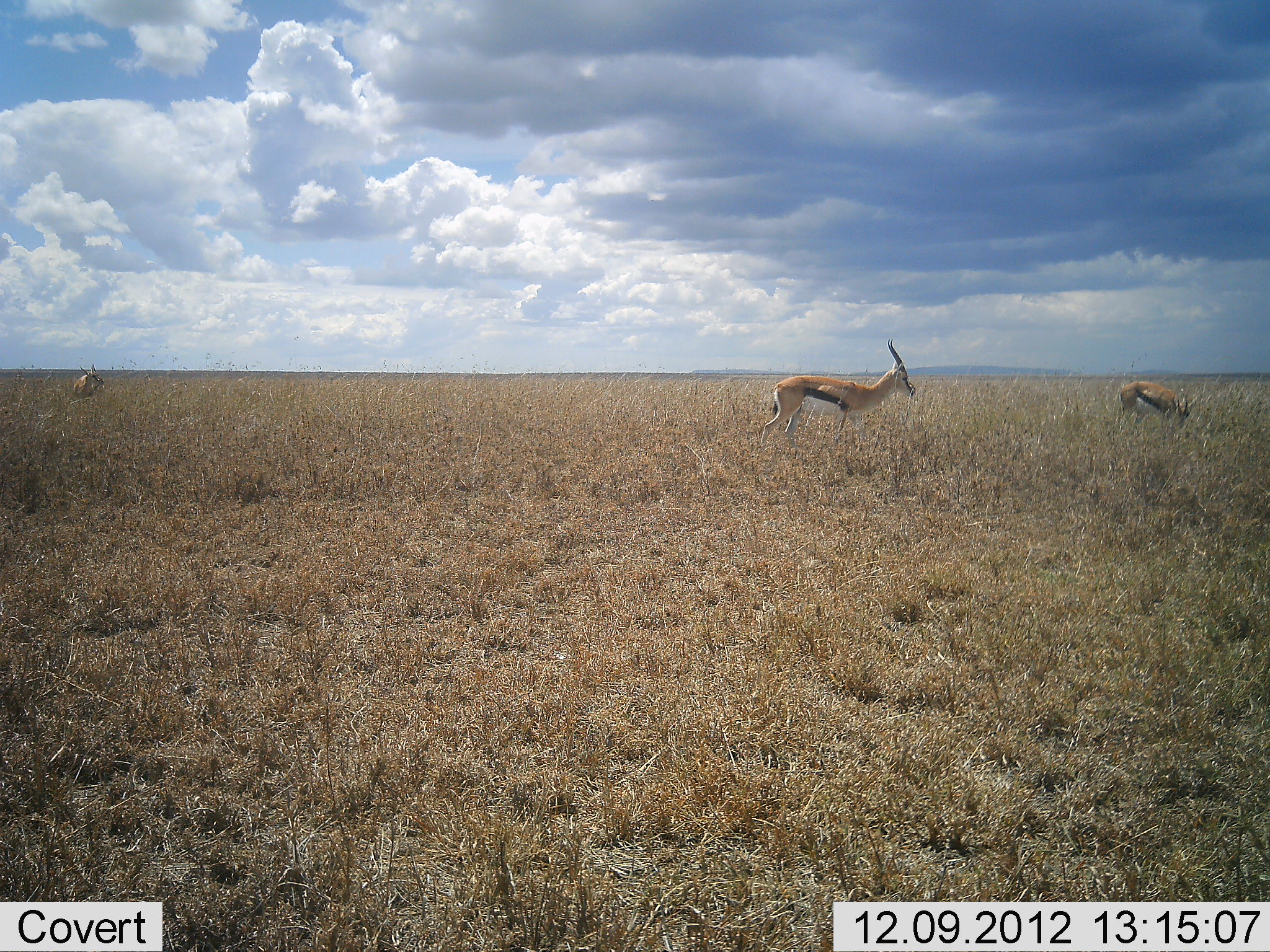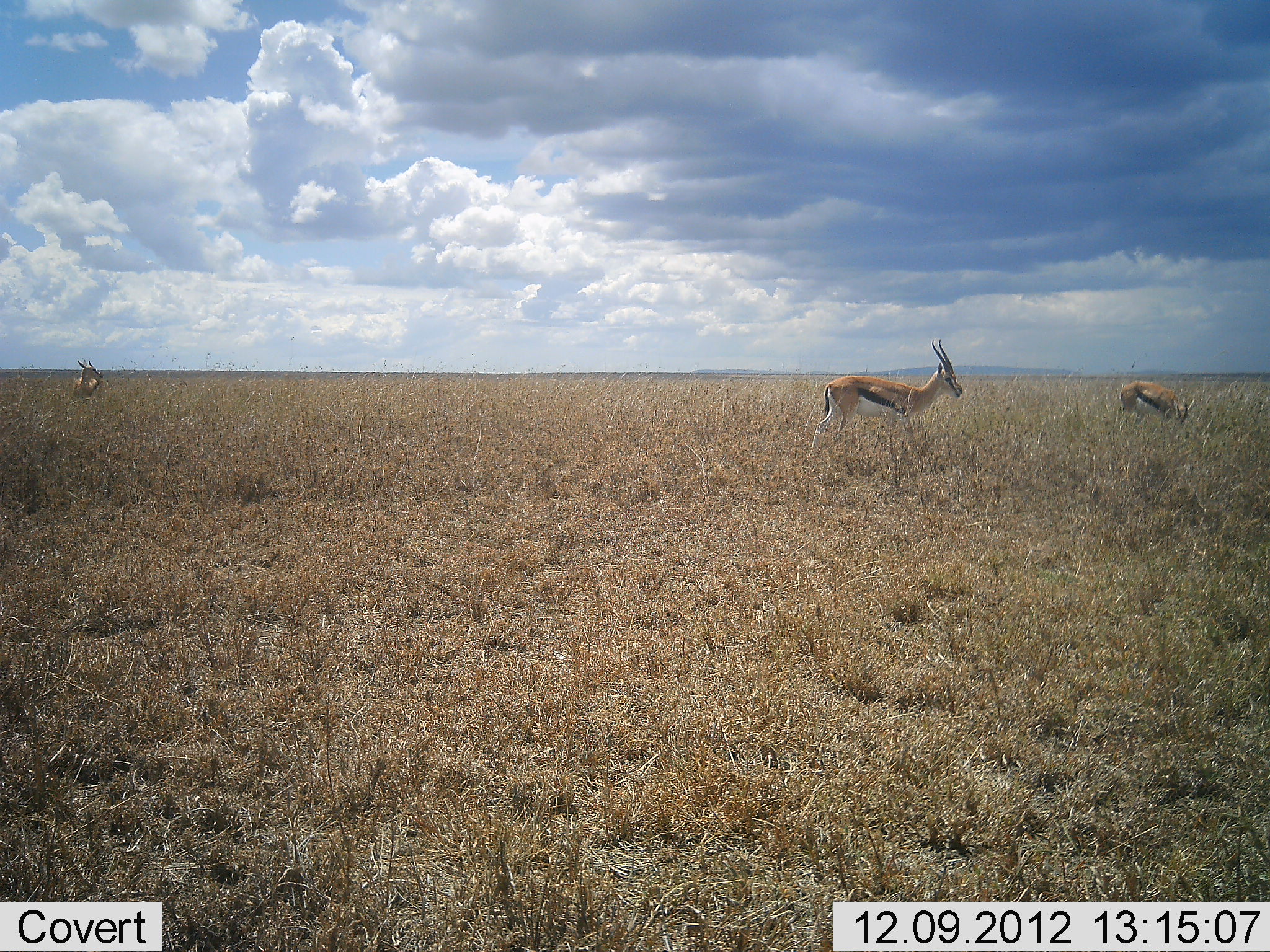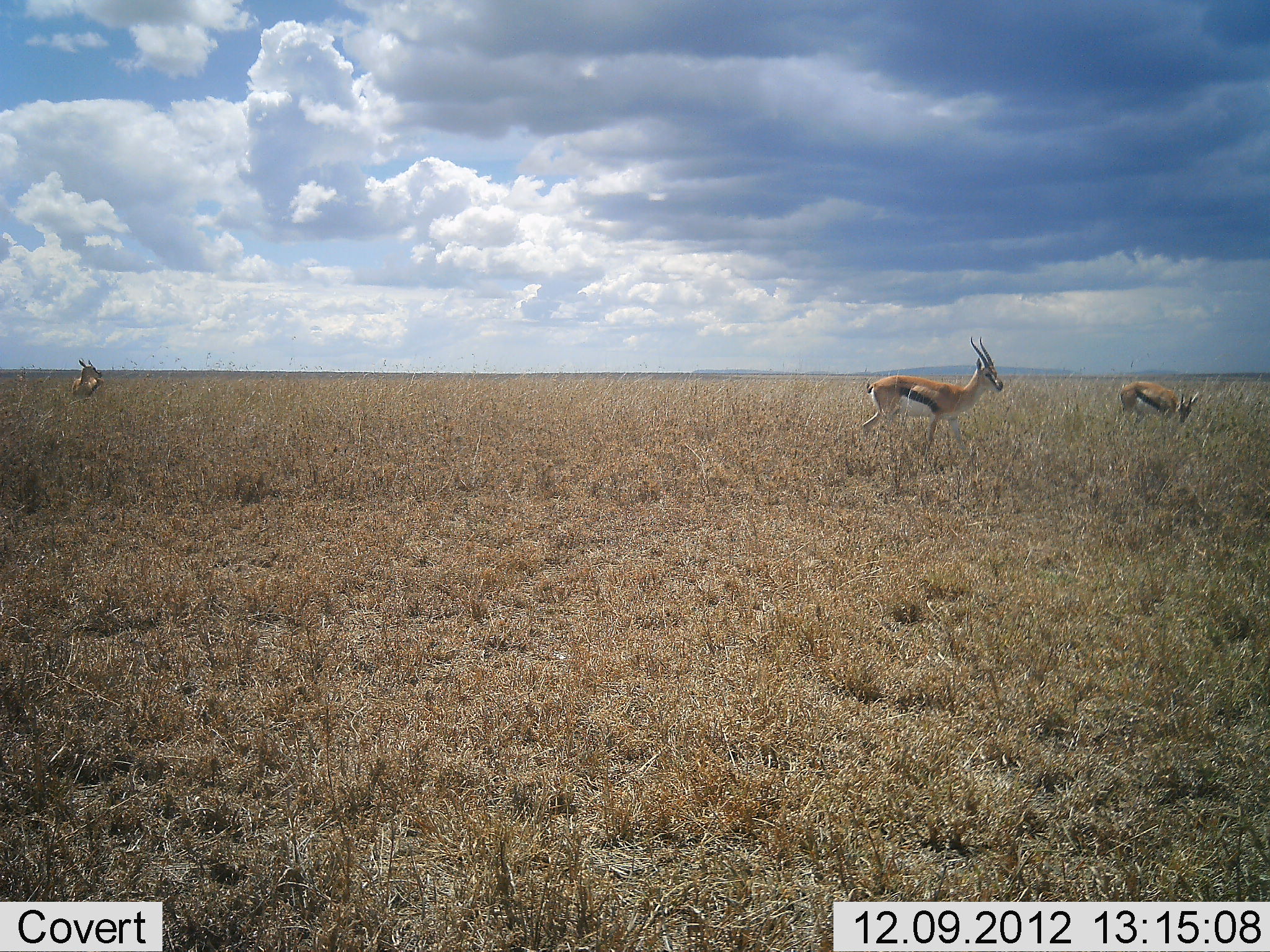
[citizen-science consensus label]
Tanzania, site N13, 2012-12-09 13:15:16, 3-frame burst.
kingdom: Animalia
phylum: Chordata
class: Mammalia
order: Artiodactyla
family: Bovidae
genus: Eudorcas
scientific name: Eudorcas thomsonii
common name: thomson's gazelle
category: gazellethomsons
Gazellethomsons (thomson's gazelle) (Eudorcas thomsonii), count 3. Behavior (volunteer vote fractions): standing 78%, resting 3%, moving 25%, interacting 0%. Young present (vote fraction): 0%. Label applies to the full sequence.